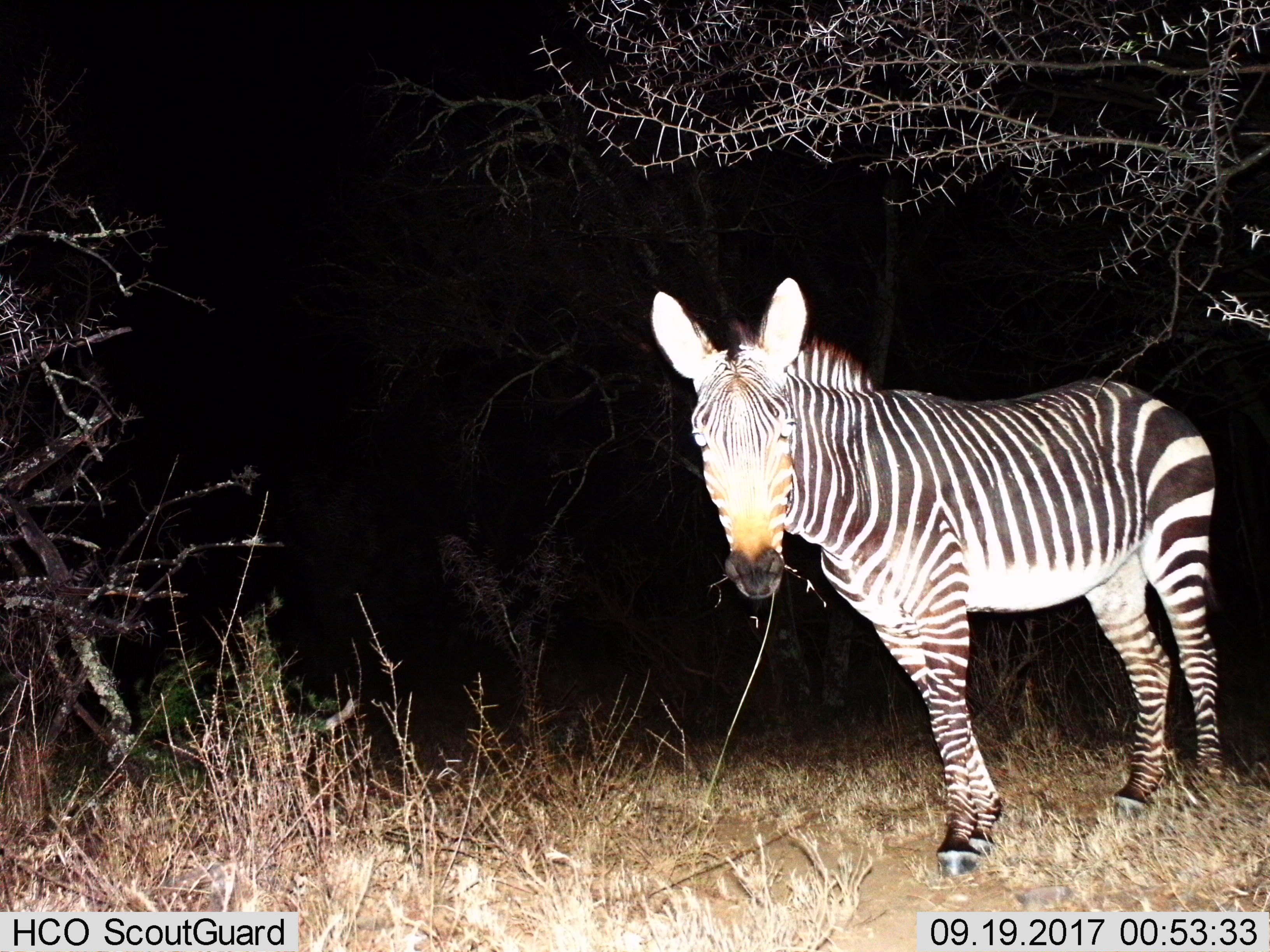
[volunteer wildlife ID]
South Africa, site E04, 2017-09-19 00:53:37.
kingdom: Animalia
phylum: Chordata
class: Mammalia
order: Perissodactyla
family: Equidae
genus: Equus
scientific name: Equus zebra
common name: mountain zebra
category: zebramountain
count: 1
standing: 50%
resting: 0%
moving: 0%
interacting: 0%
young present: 0%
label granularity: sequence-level